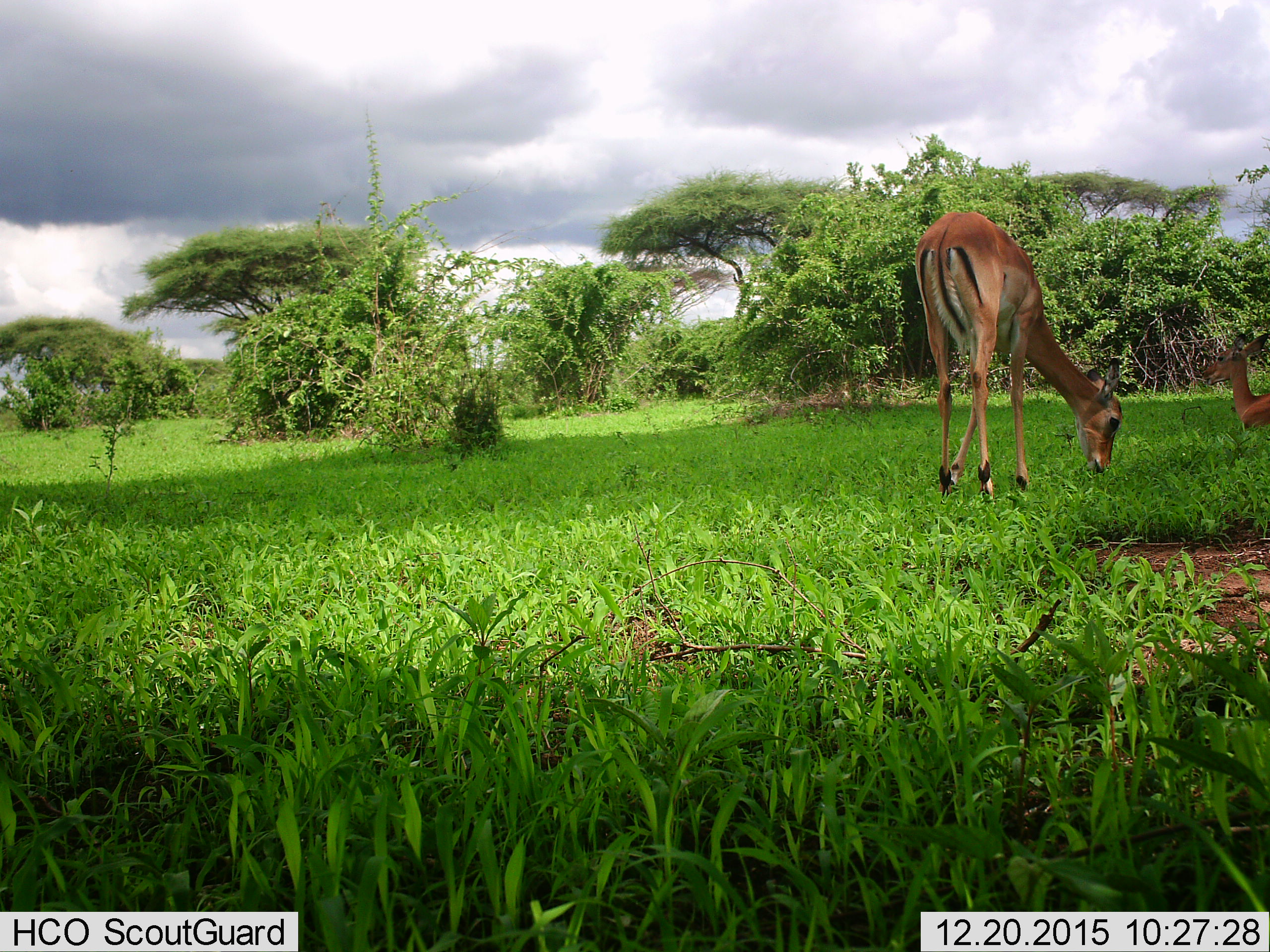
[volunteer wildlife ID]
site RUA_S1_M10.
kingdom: Animalia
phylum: Chordata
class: Mammalia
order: Artiodactyla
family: Bovidae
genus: Aepyceros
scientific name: Aepyceros melampus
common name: impala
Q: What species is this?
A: Impala (Aepyceros melampus).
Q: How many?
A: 2.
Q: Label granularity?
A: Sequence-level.